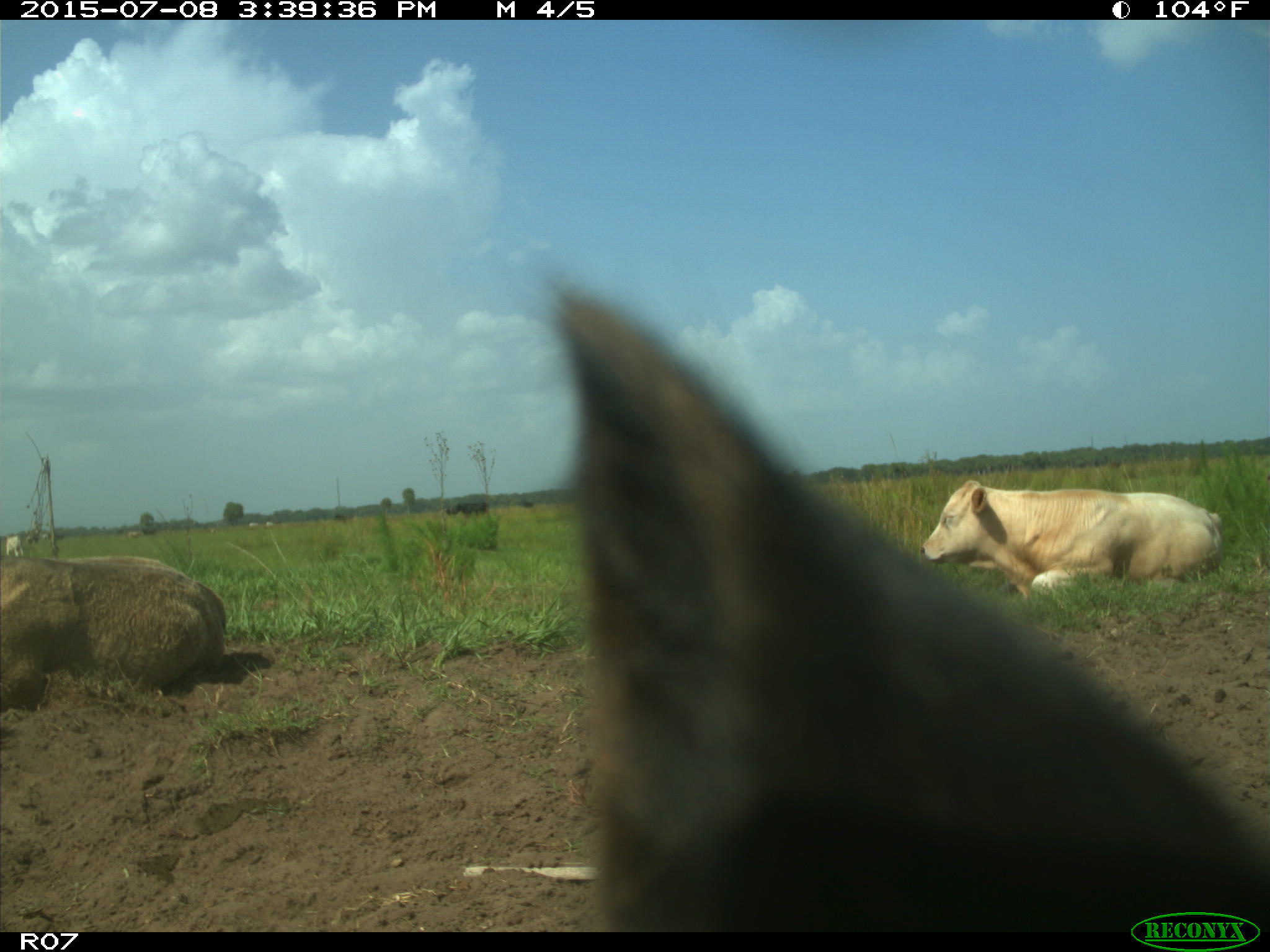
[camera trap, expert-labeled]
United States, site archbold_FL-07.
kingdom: Animalia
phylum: Chordata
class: Mammalia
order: Artiodactyla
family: Bovidae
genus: Bos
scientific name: Bos taurus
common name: domestic cow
Bos taurus (domestic cow).